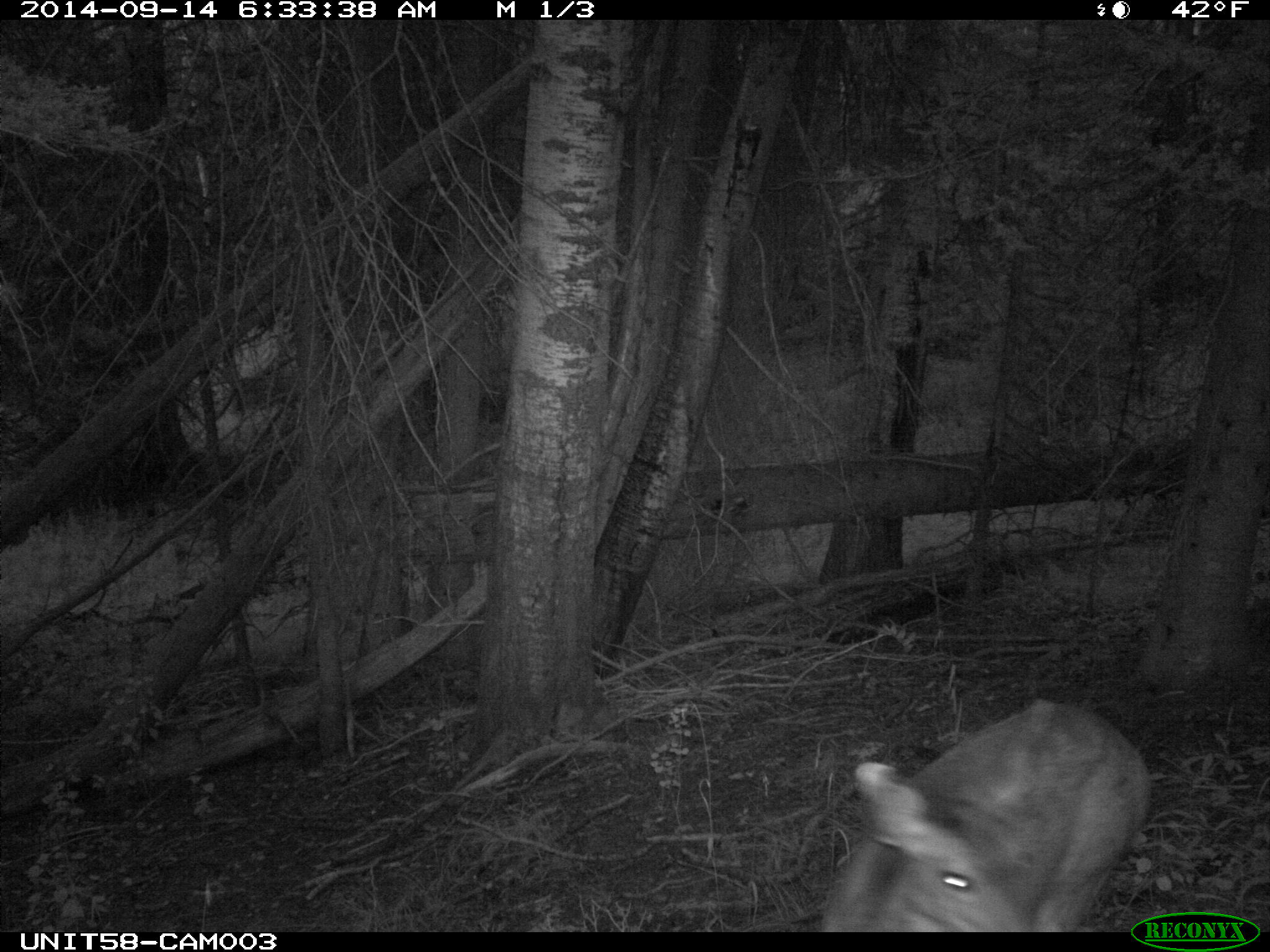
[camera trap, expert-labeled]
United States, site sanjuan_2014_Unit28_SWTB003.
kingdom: Animalia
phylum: Chordata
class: Mammalia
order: Artiodactyla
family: Cervidae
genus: Odocoileus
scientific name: Odocoileus hemionus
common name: mule deer